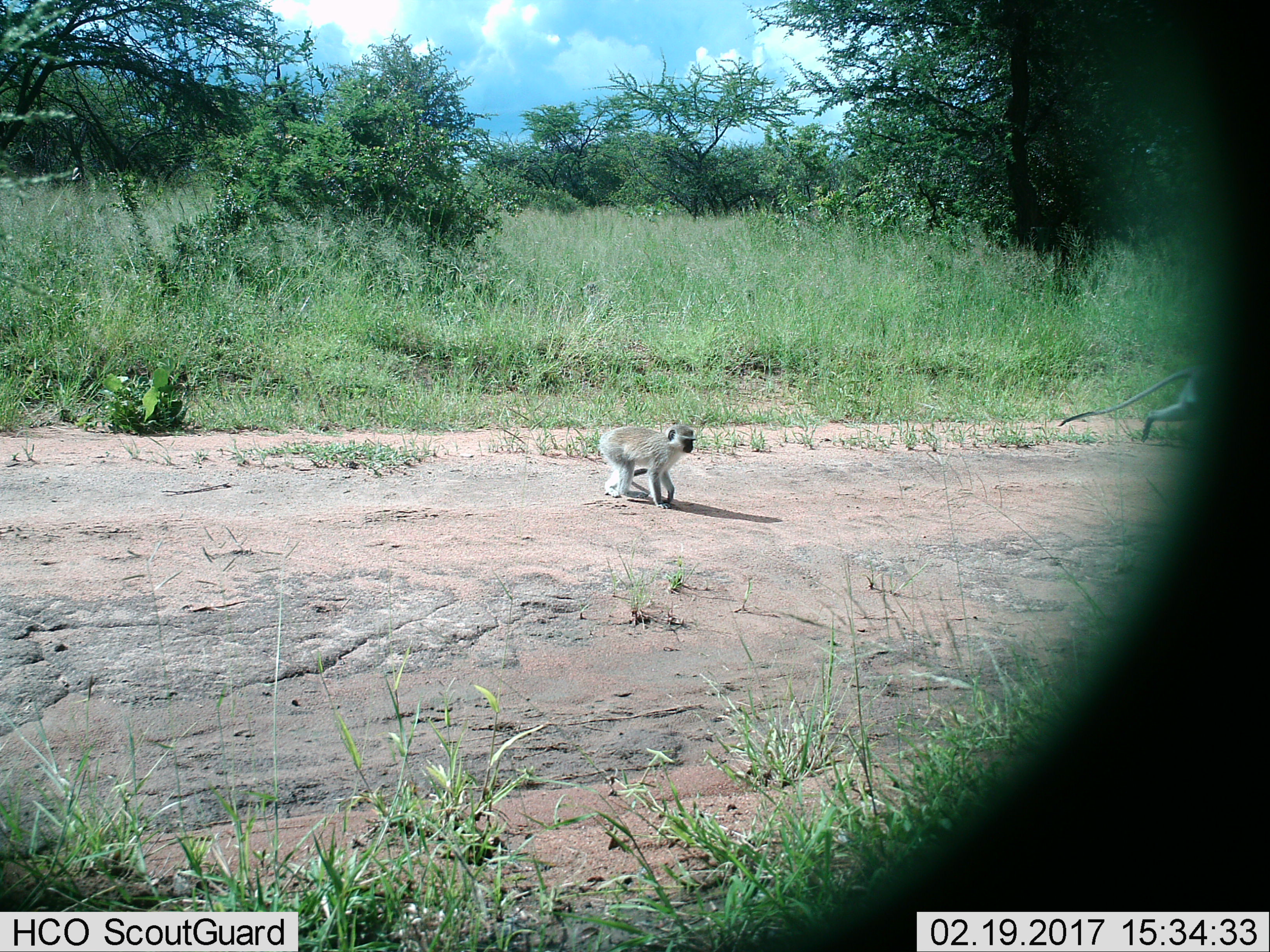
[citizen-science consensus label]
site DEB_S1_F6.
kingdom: Animalia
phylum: Chordata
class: Mammalia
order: Primates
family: Cercopithecidae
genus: Chlorocebus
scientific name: Chlorocebus pygerythrus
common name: vervet monkey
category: monkeyvervet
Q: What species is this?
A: Monkeyvervet (vervet monkey) (Chlorocebus pygerythrus).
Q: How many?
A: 2.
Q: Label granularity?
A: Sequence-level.